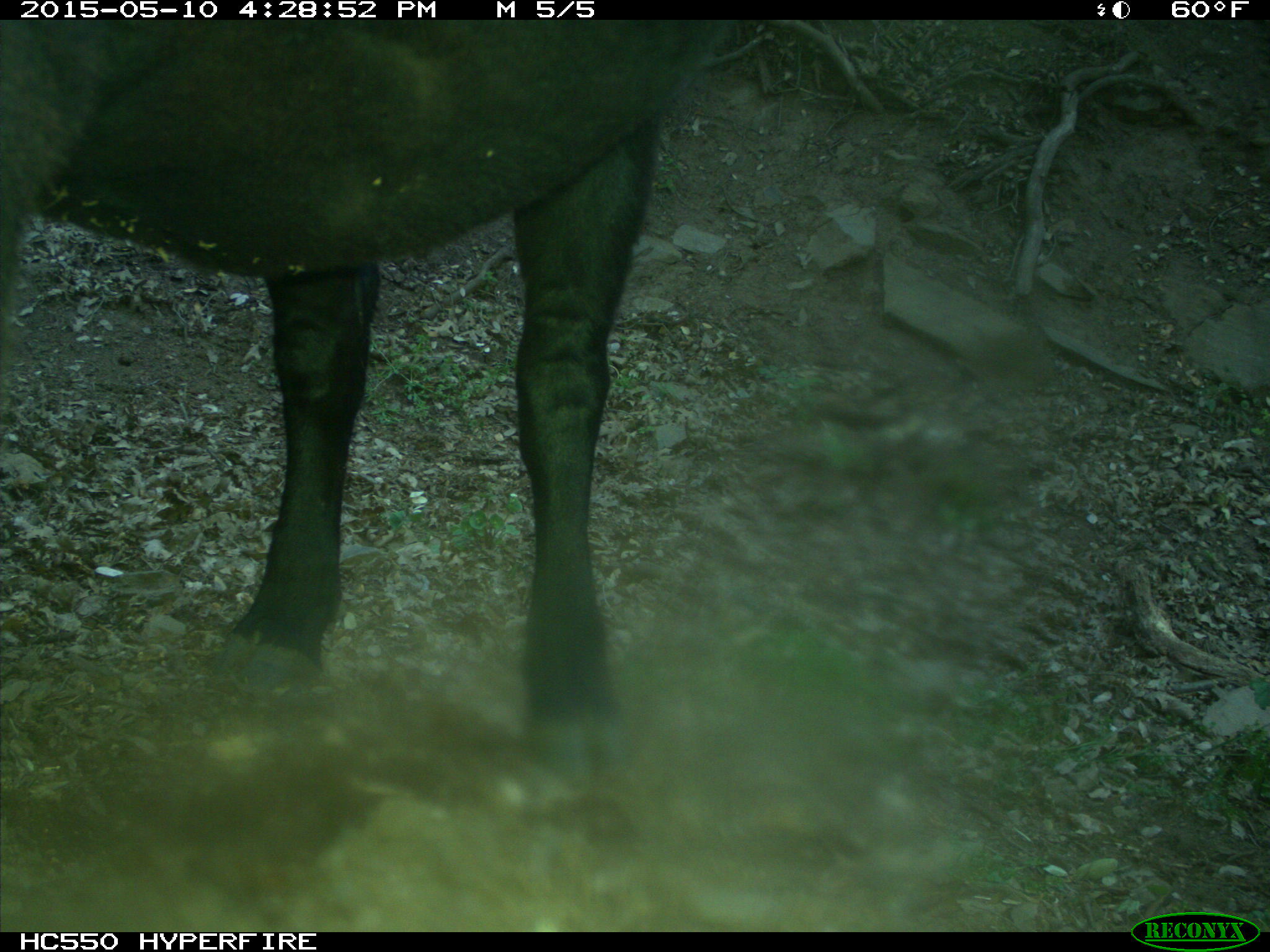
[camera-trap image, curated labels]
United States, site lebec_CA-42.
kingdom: Animalia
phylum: Chordata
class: Mammalia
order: Artiodactyla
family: Bovidae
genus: Bos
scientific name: Bos taurus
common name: domestic cow